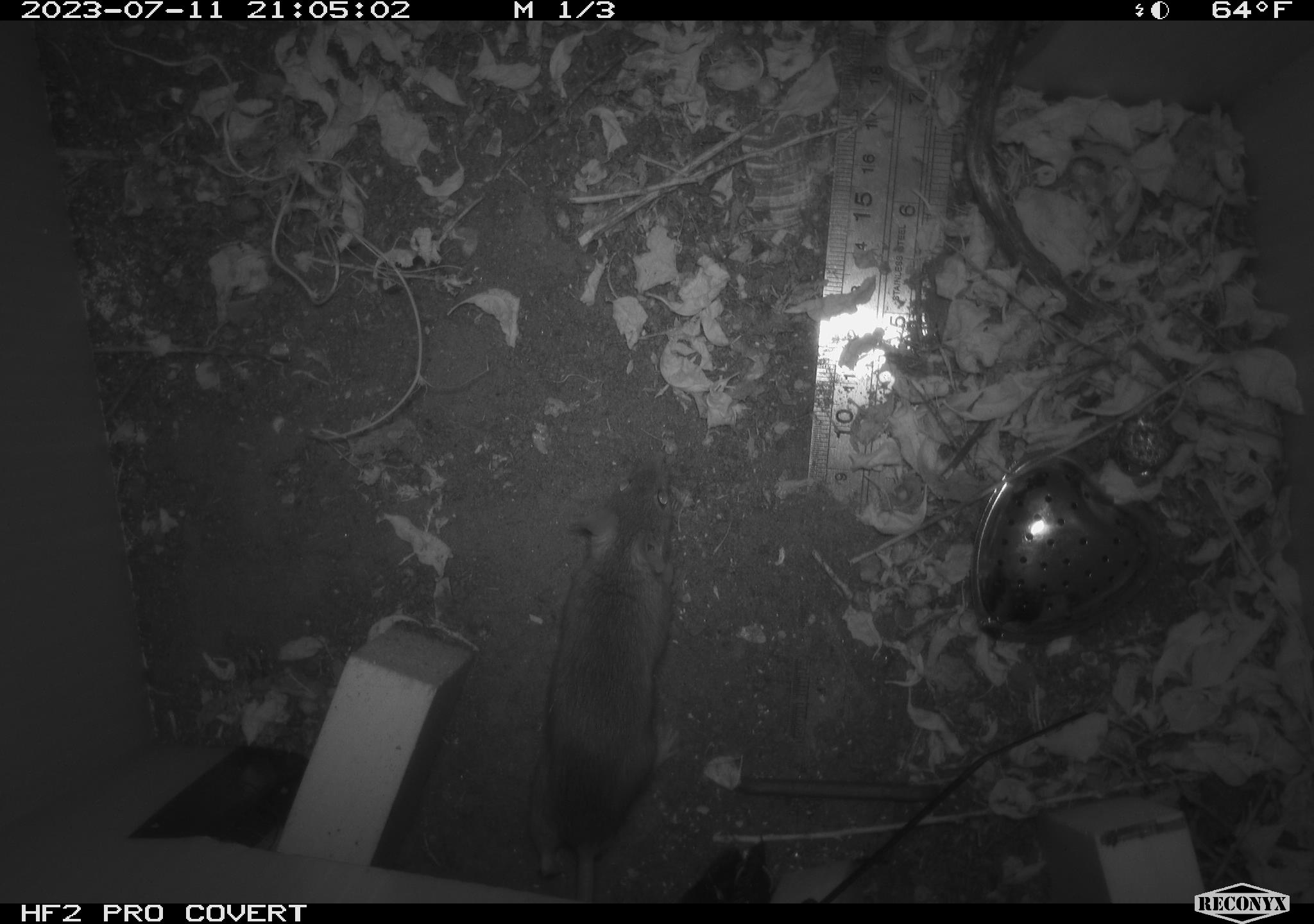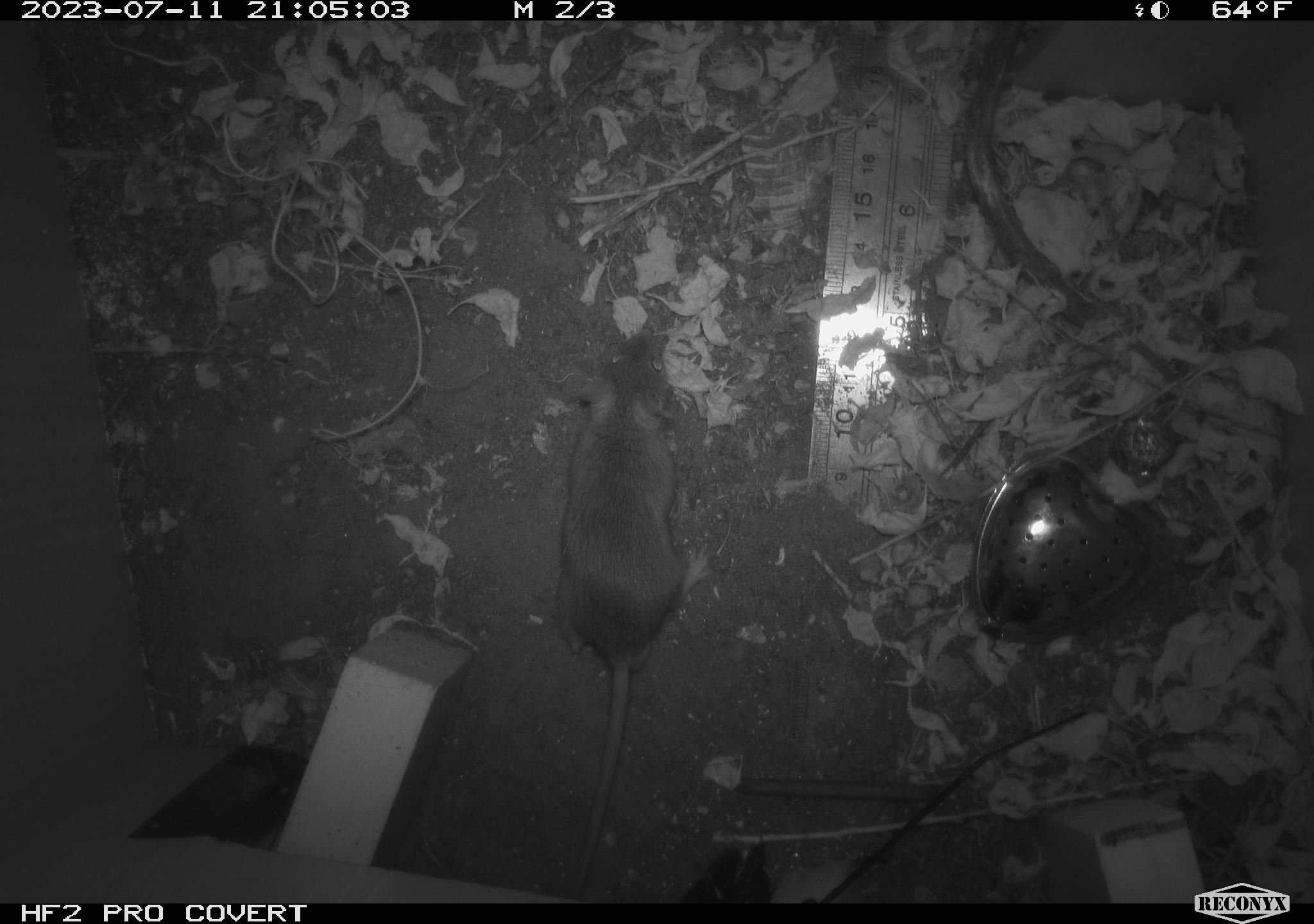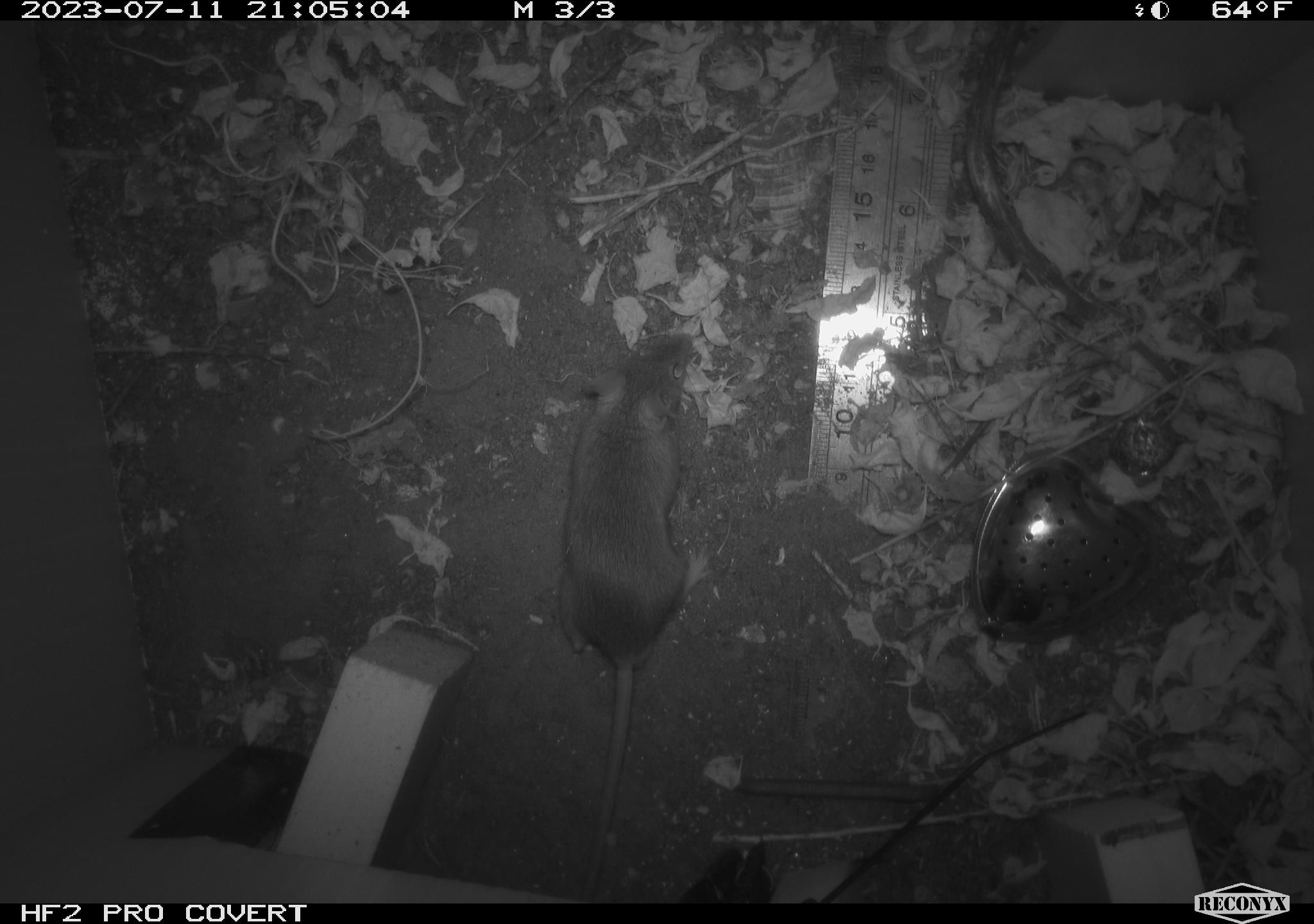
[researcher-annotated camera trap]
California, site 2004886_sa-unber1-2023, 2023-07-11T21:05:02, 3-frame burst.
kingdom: Animalia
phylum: Chordata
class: Mammalia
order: Rodentia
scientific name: Rodentia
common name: mouse species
Mouse species (Rodentia).